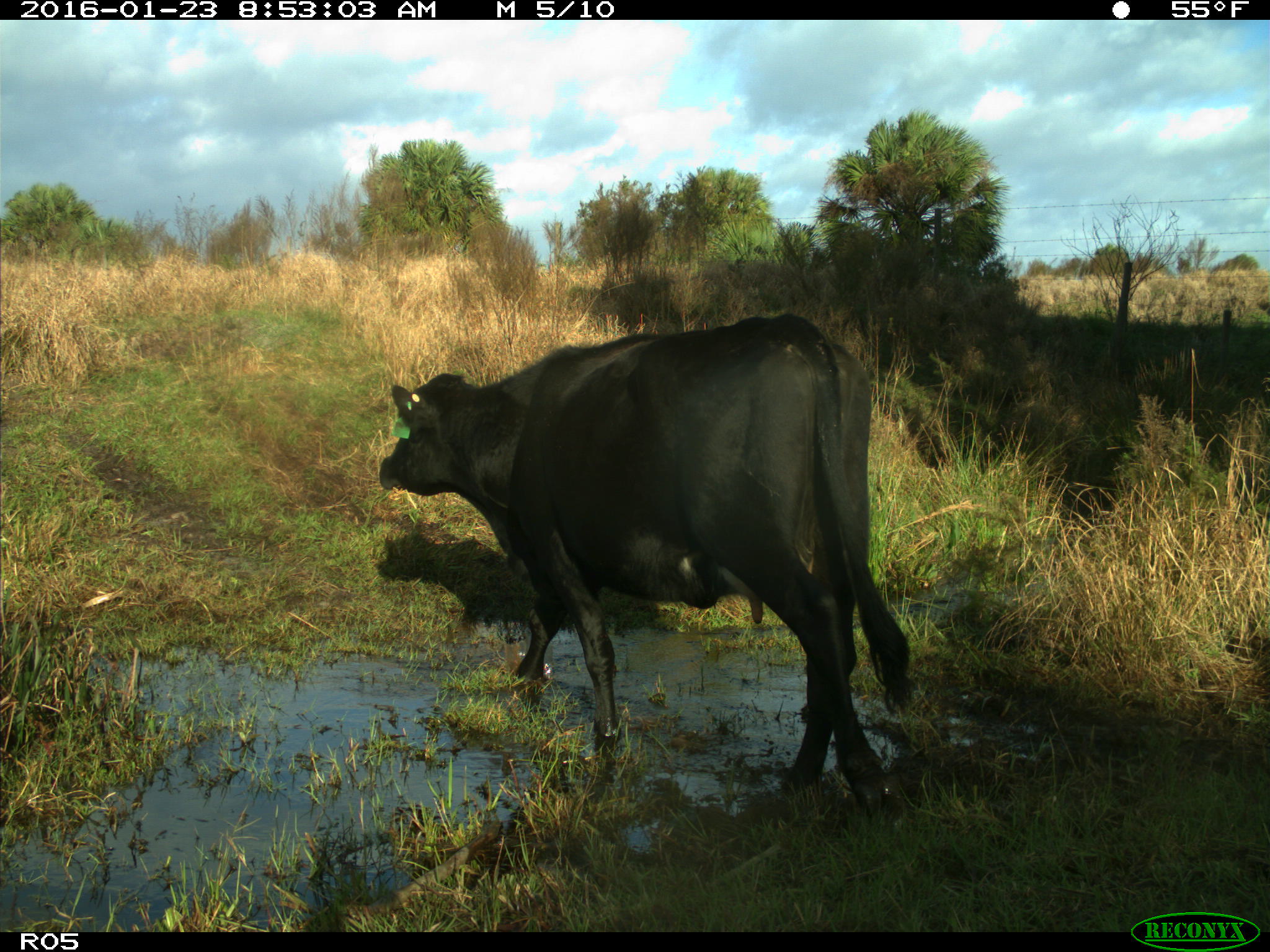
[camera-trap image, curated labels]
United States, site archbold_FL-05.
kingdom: Animalia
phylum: Chordata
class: Mammalia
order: Artiodactyla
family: Bovidae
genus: Bos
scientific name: Bos taurus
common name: domestic cow